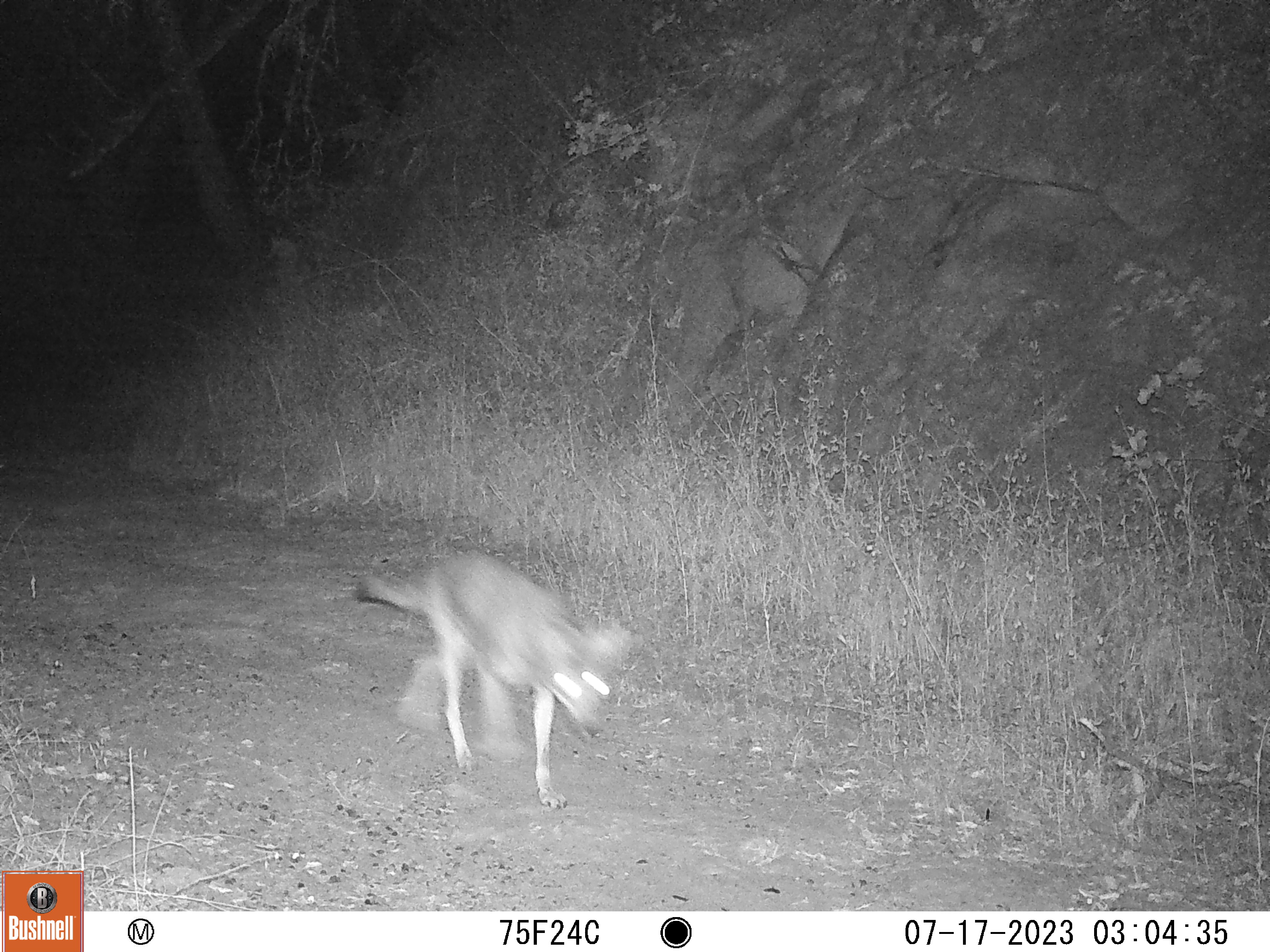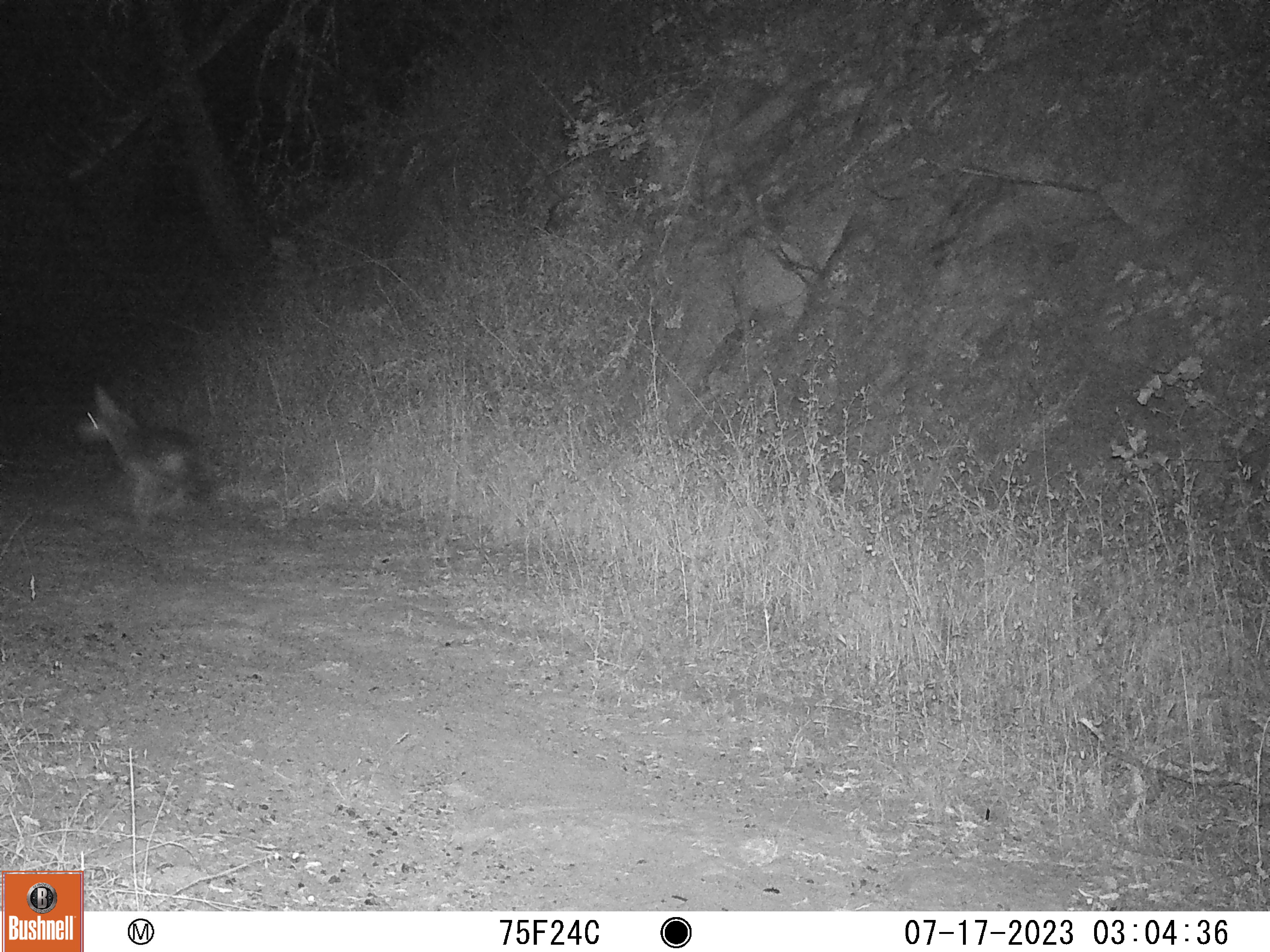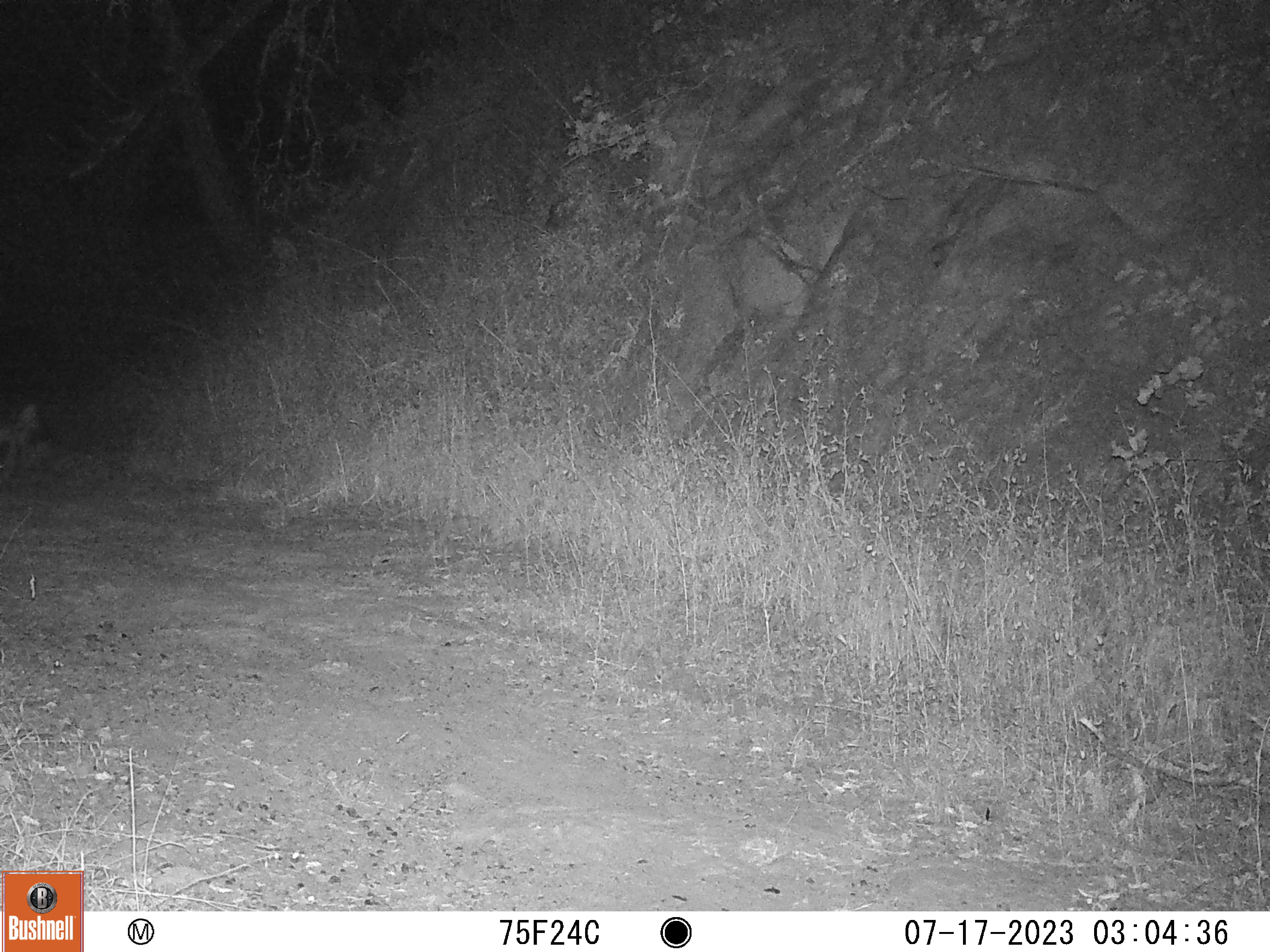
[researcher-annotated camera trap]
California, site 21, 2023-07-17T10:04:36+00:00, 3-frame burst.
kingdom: Animalia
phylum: Chordata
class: Mammalia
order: Carnivora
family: Canidae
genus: Canis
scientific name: Canis latrans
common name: coyote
Coyote (Canis latrans).